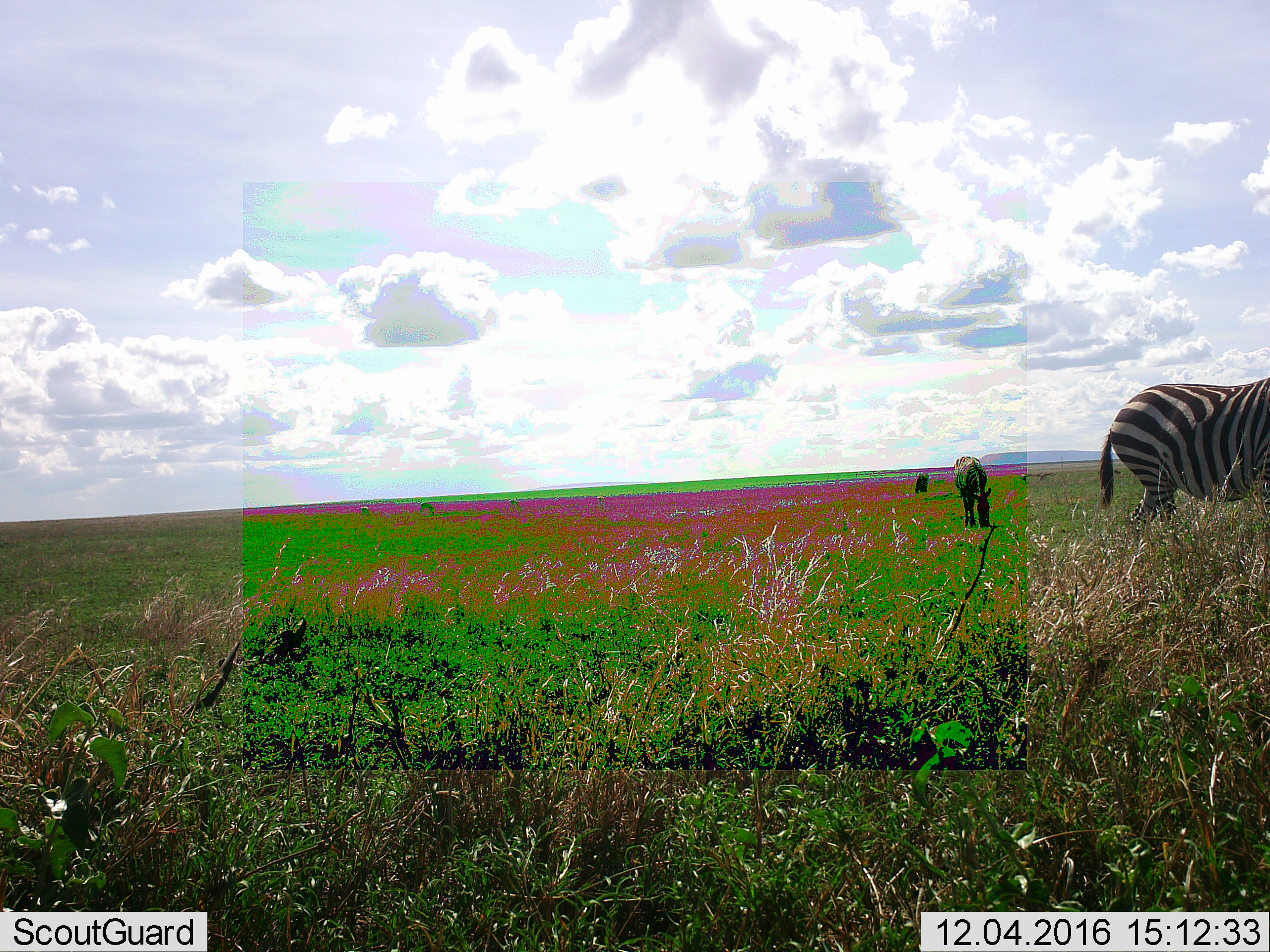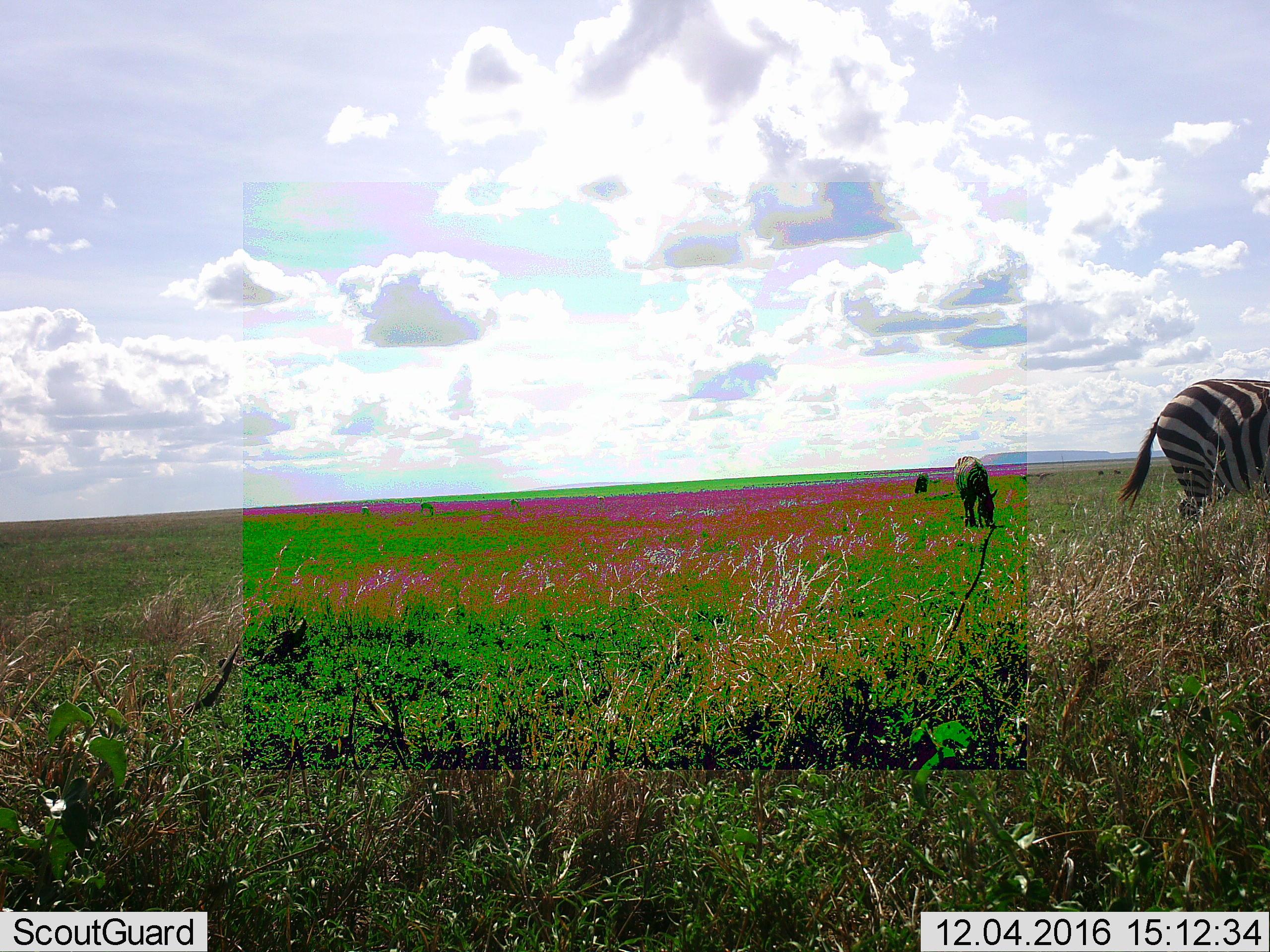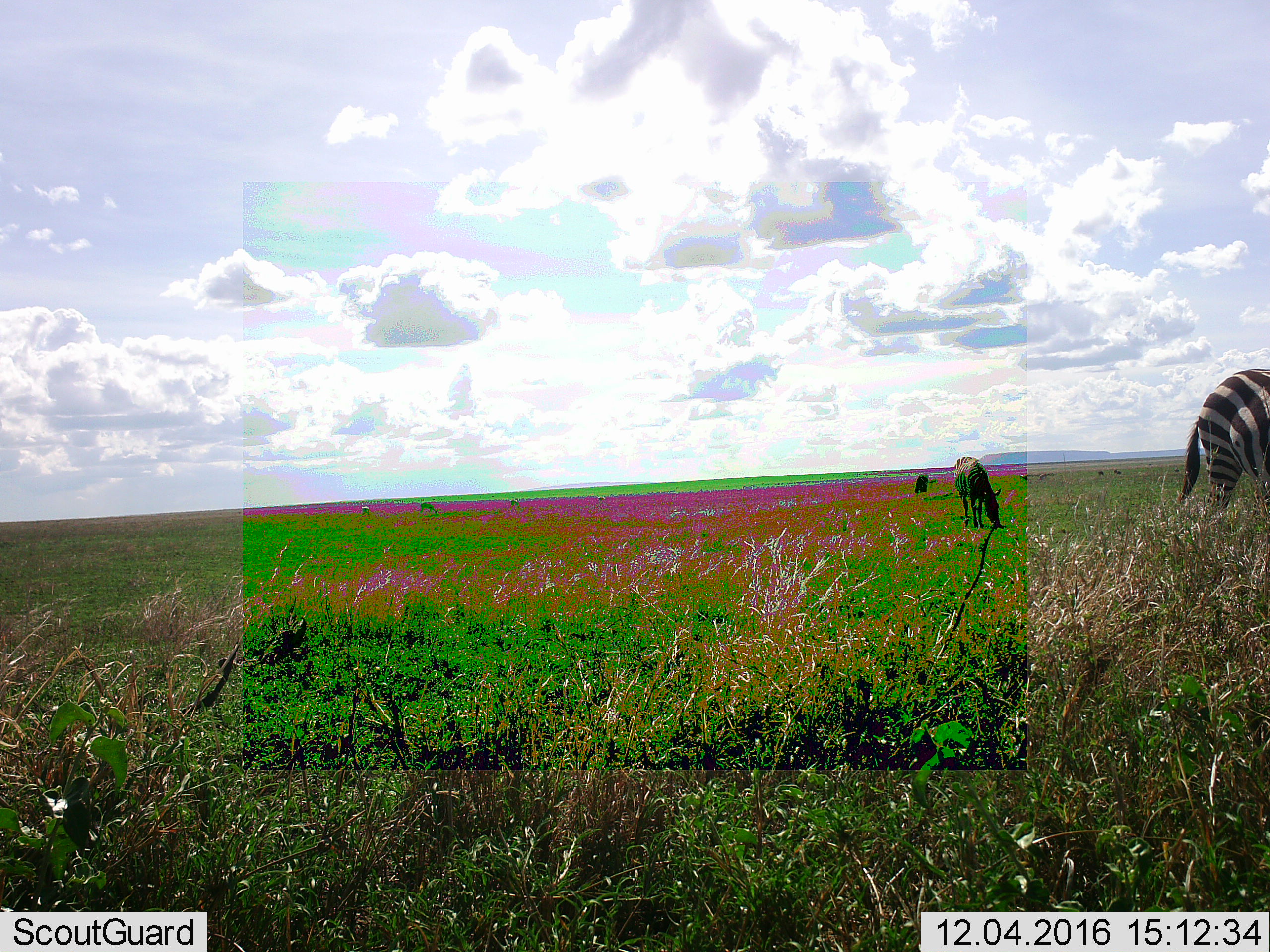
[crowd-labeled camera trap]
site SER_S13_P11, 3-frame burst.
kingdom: Animalia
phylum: Chordata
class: Mammalia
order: Perissodactyla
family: Equidae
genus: Equus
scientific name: Equus quagga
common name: plains zebra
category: zebraplains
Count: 3.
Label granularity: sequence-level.